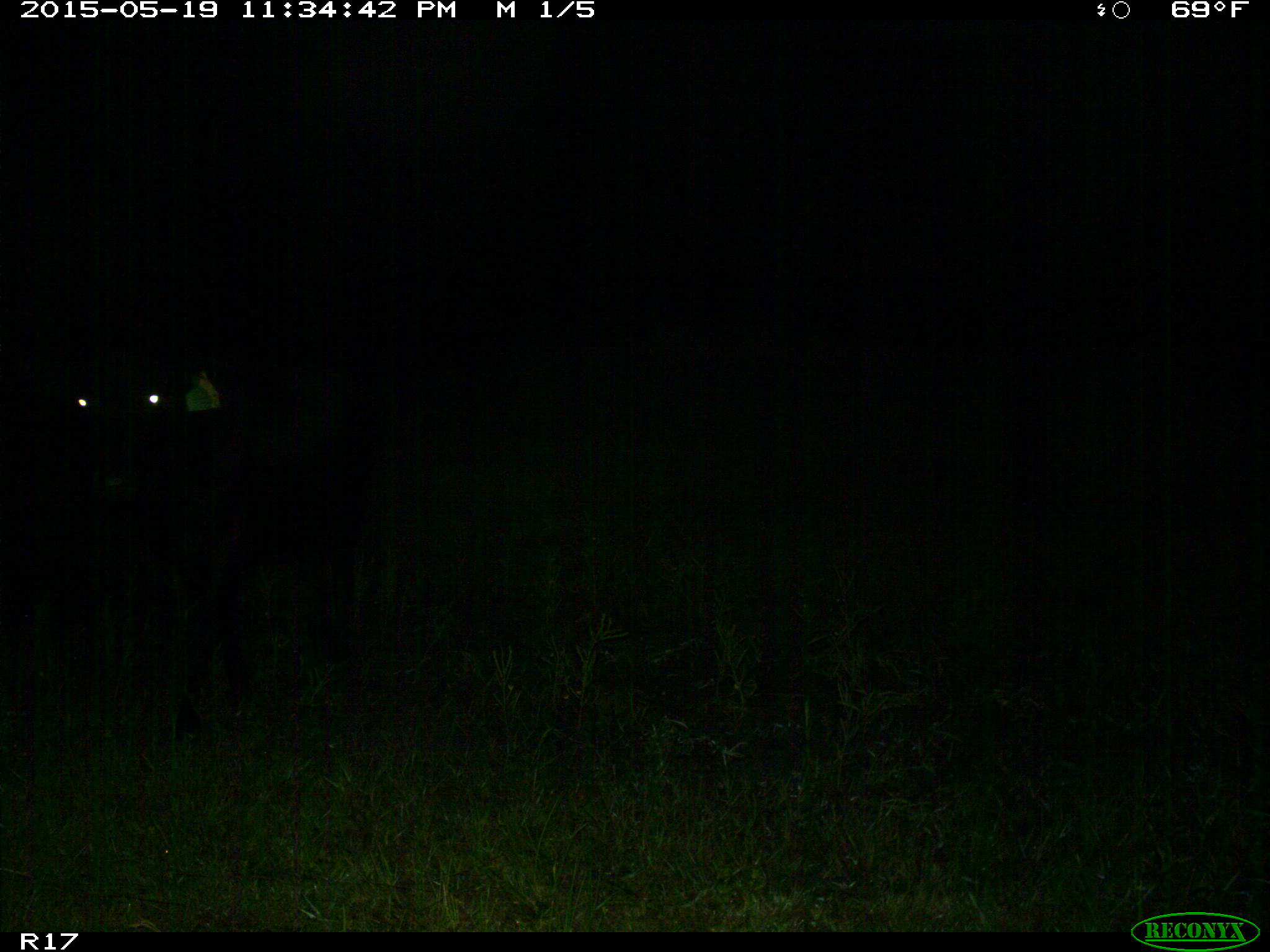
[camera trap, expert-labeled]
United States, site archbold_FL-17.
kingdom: Animalia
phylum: Chordata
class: Mammalia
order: Artiodactyla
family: Bovidae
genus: Bos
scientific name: Bos taurus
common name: domestic cow